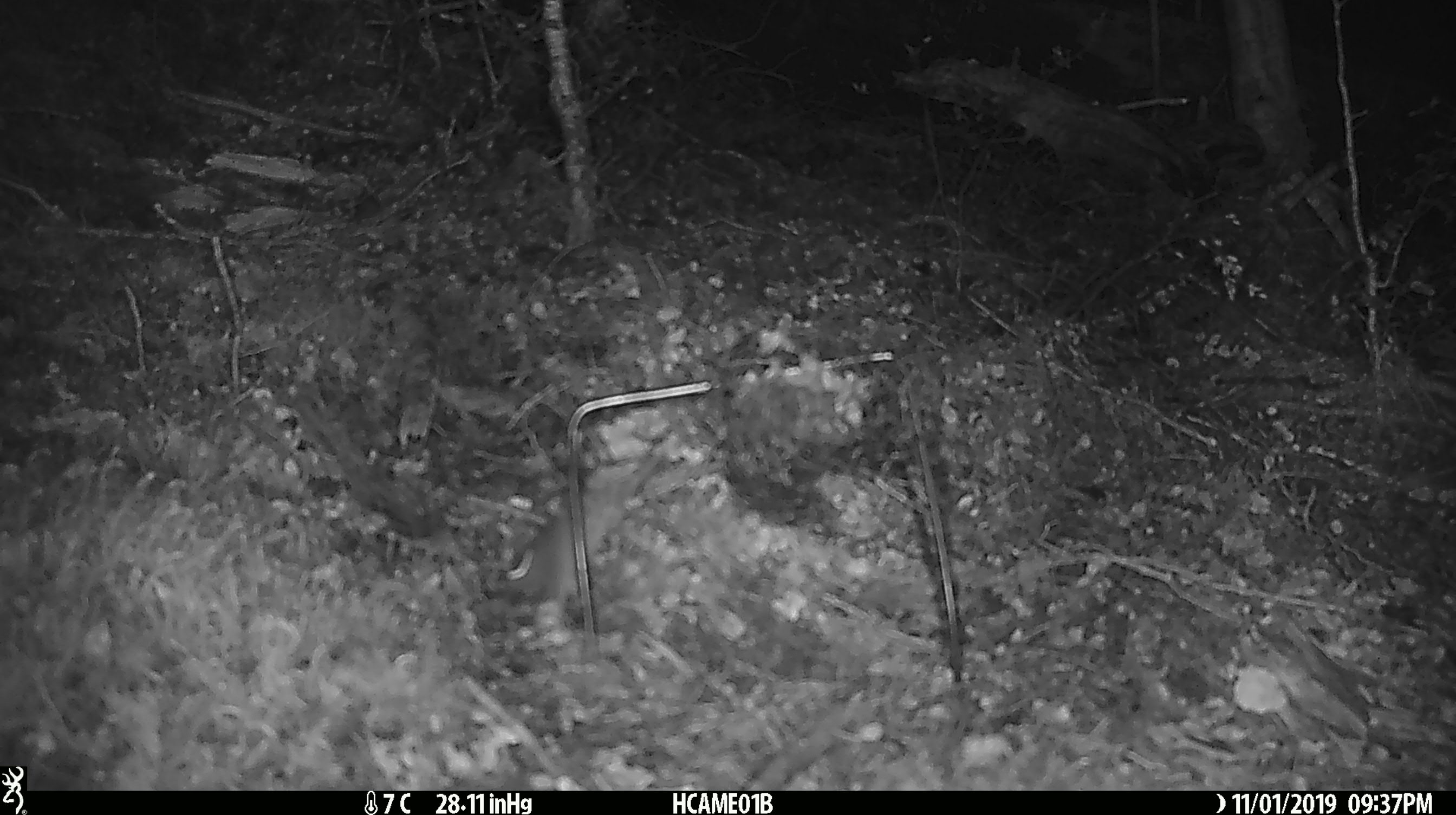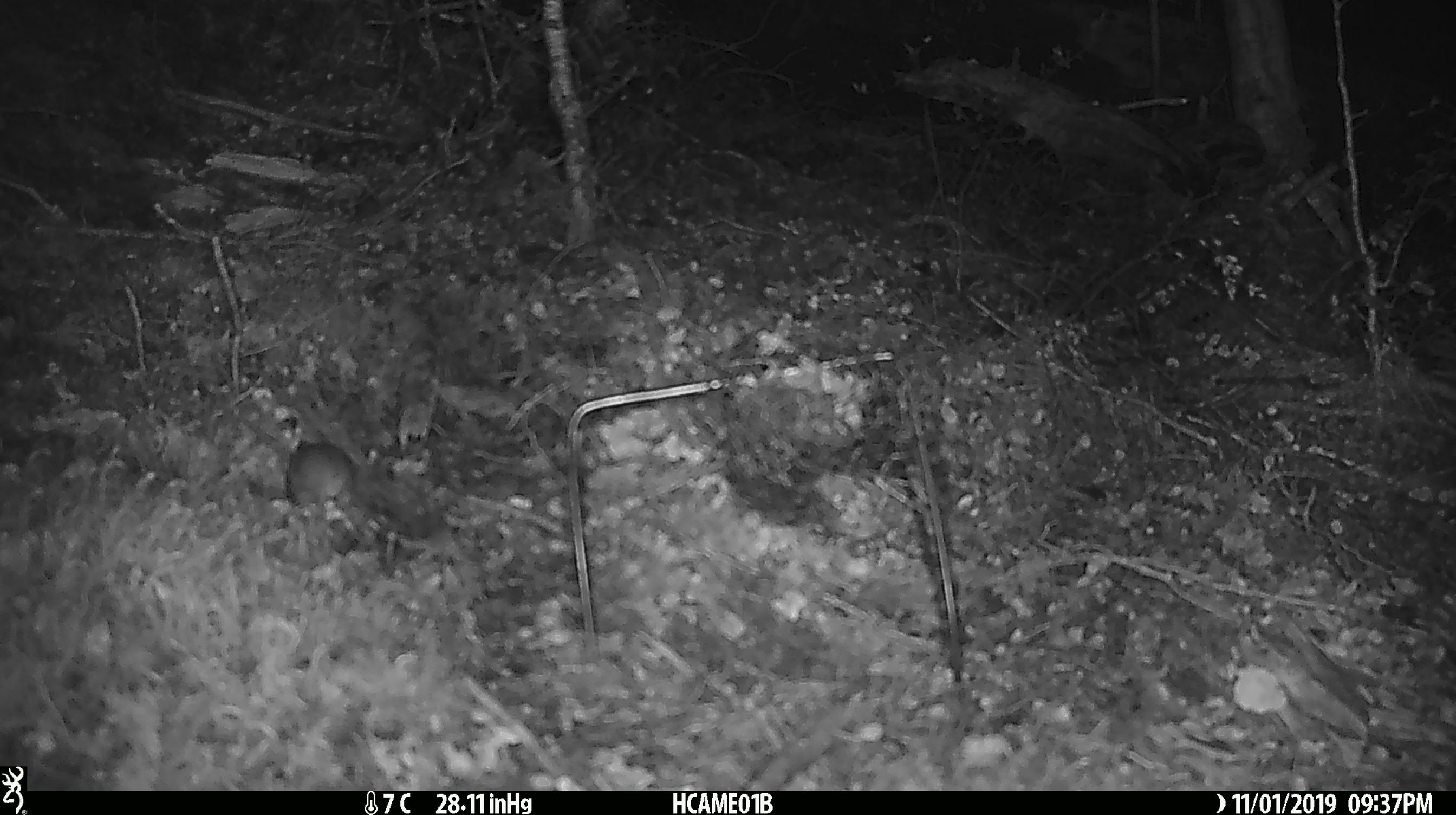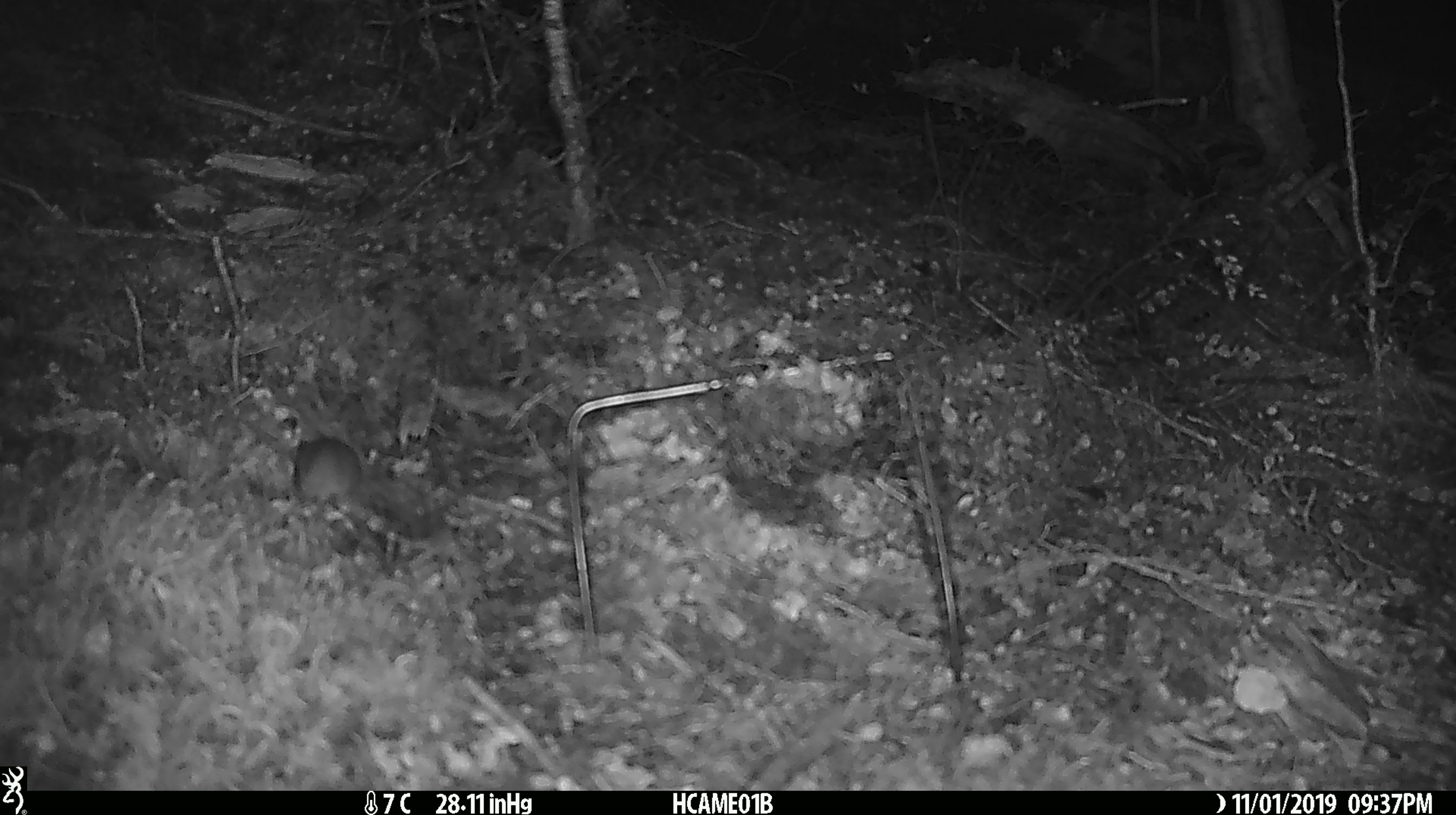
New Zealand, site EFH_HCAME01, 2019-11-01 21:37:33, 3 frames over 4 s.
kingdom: Animalia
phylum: Chordata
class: Mammalia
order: Rodentia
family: Muridae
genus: Mus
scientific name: Mus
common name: mouse